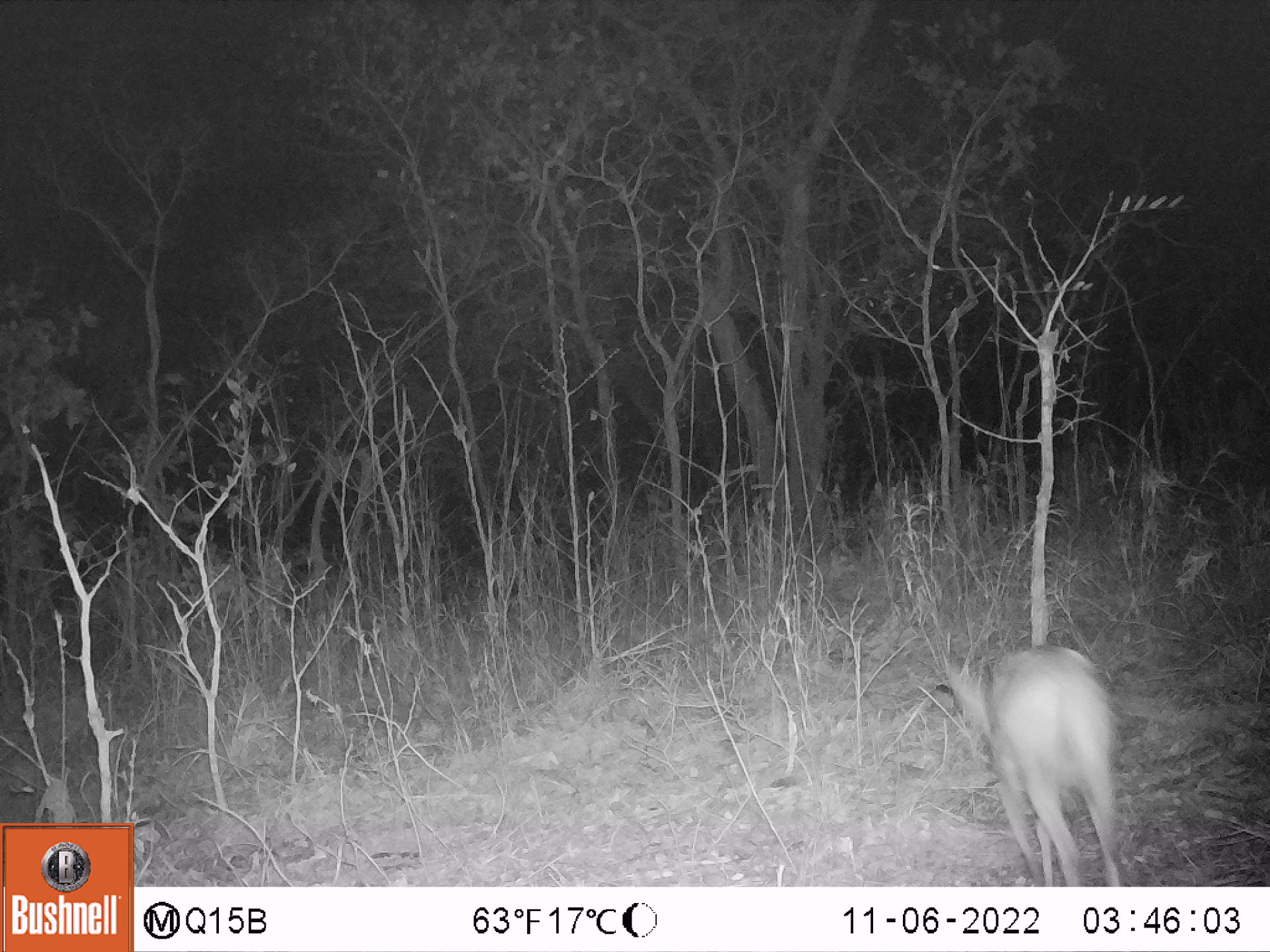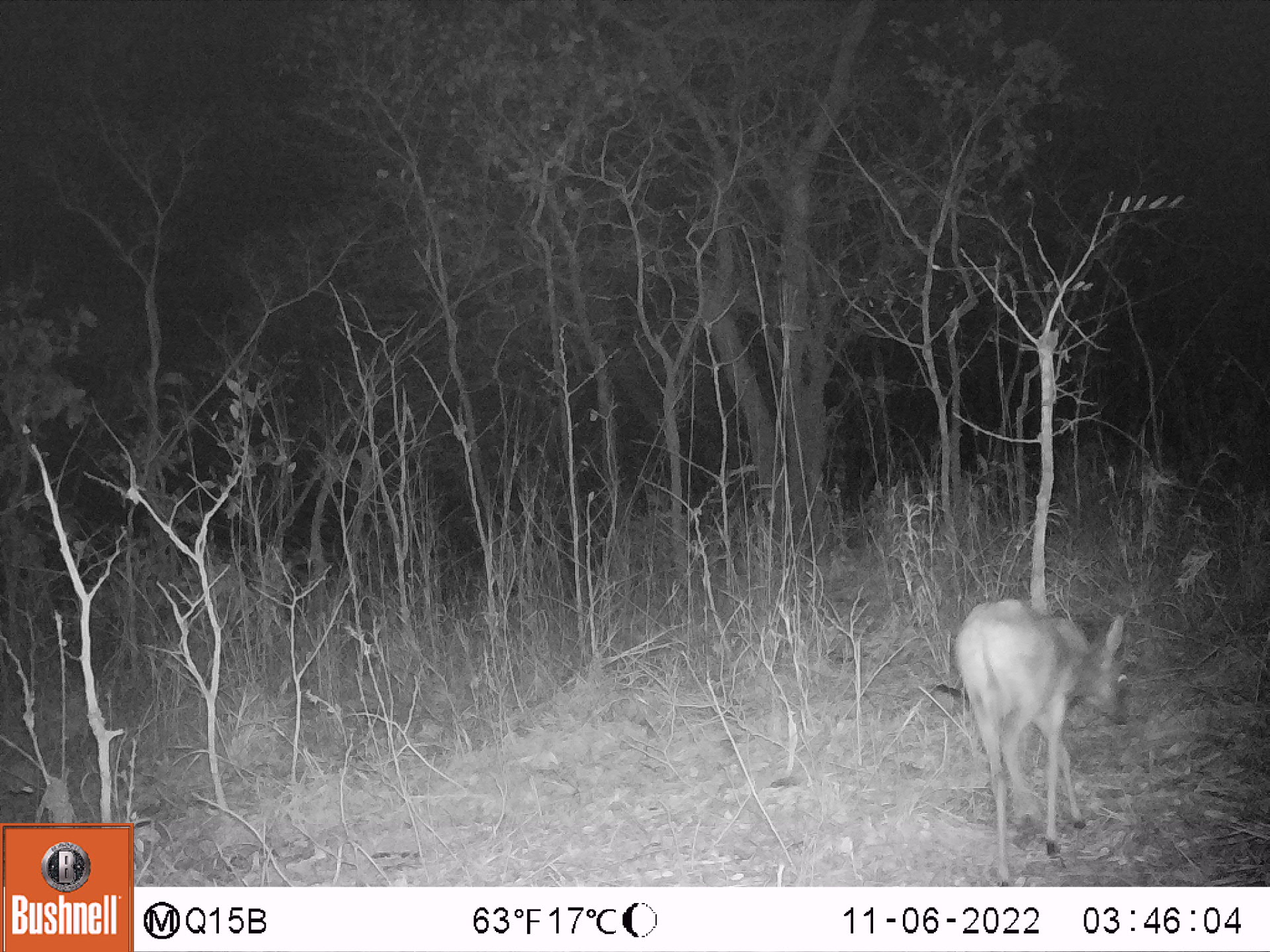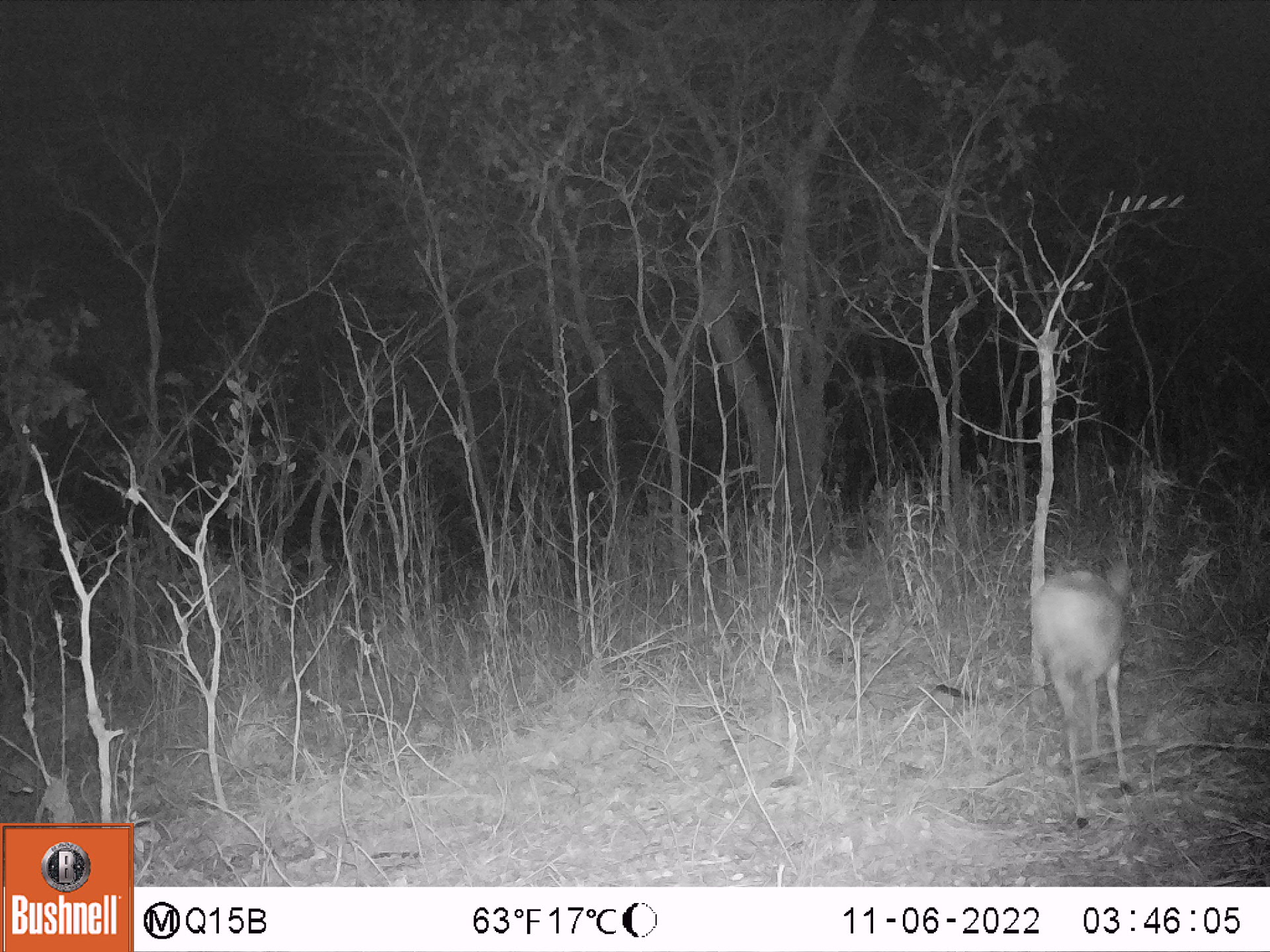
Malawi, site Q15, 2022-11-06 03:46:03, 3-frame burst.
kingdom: Animalia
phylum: Chordata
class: Mammalia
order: Artiodactyla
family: Bovidae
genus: Sylvicapra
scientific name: Sylvicapra grimmia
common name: common duiker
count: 1